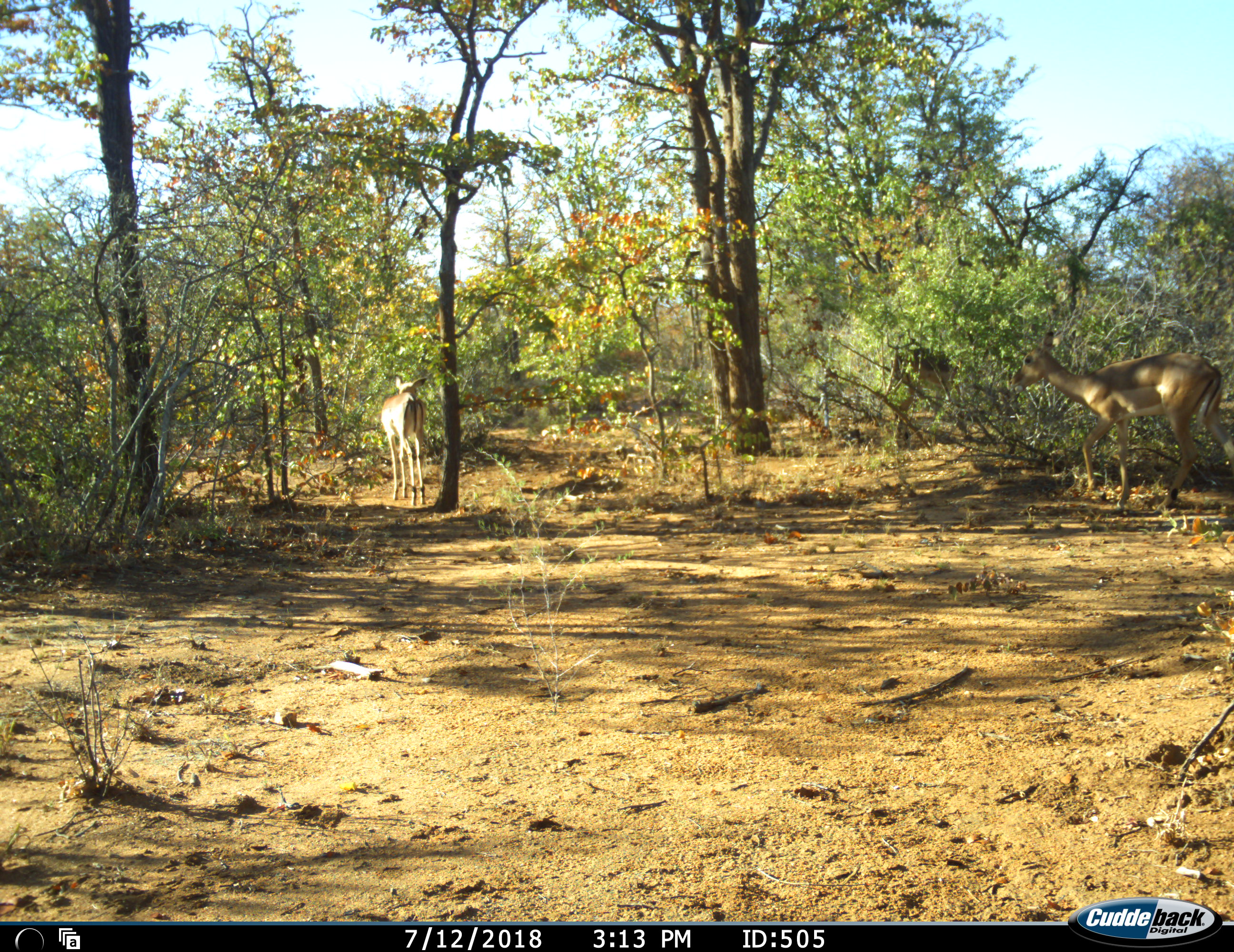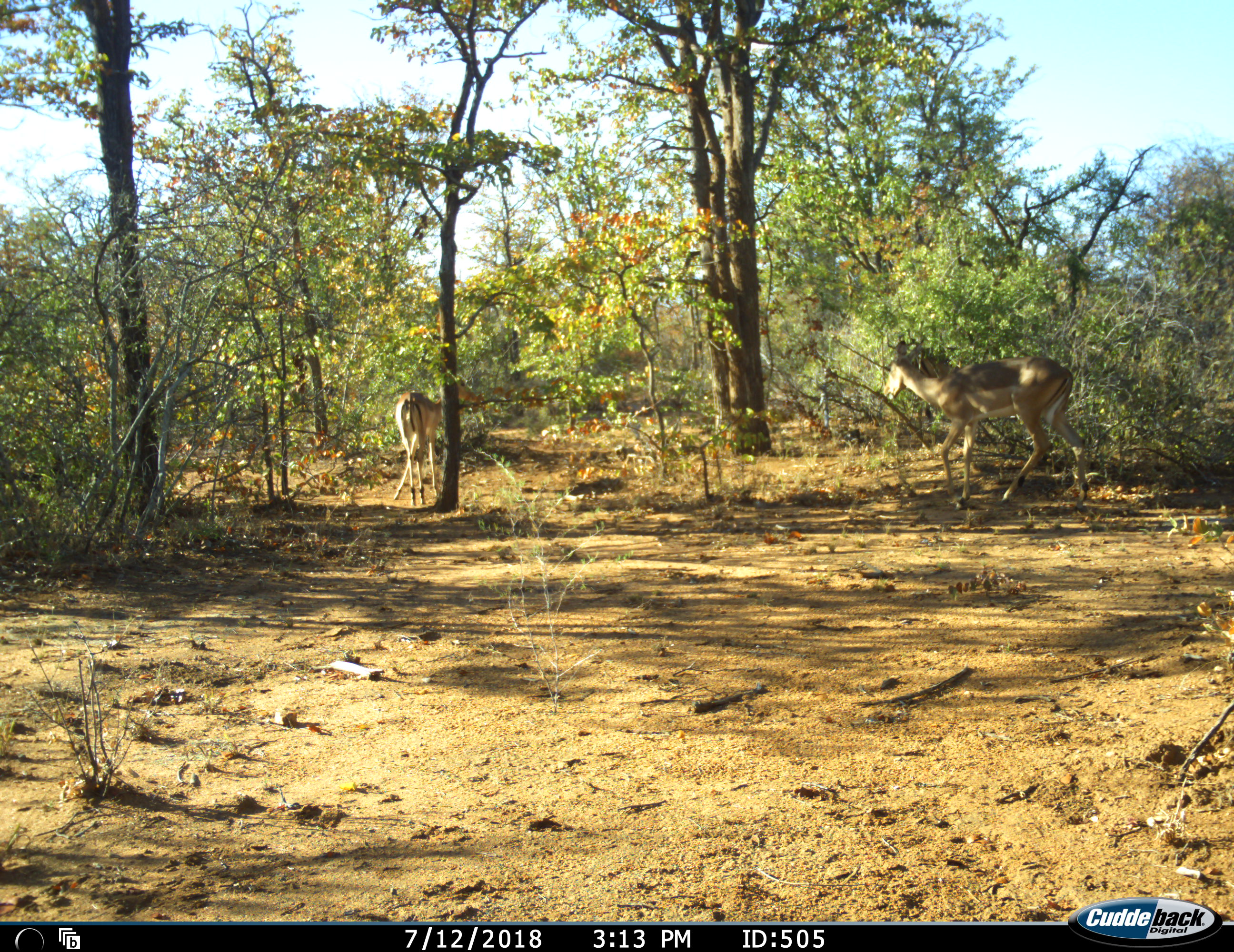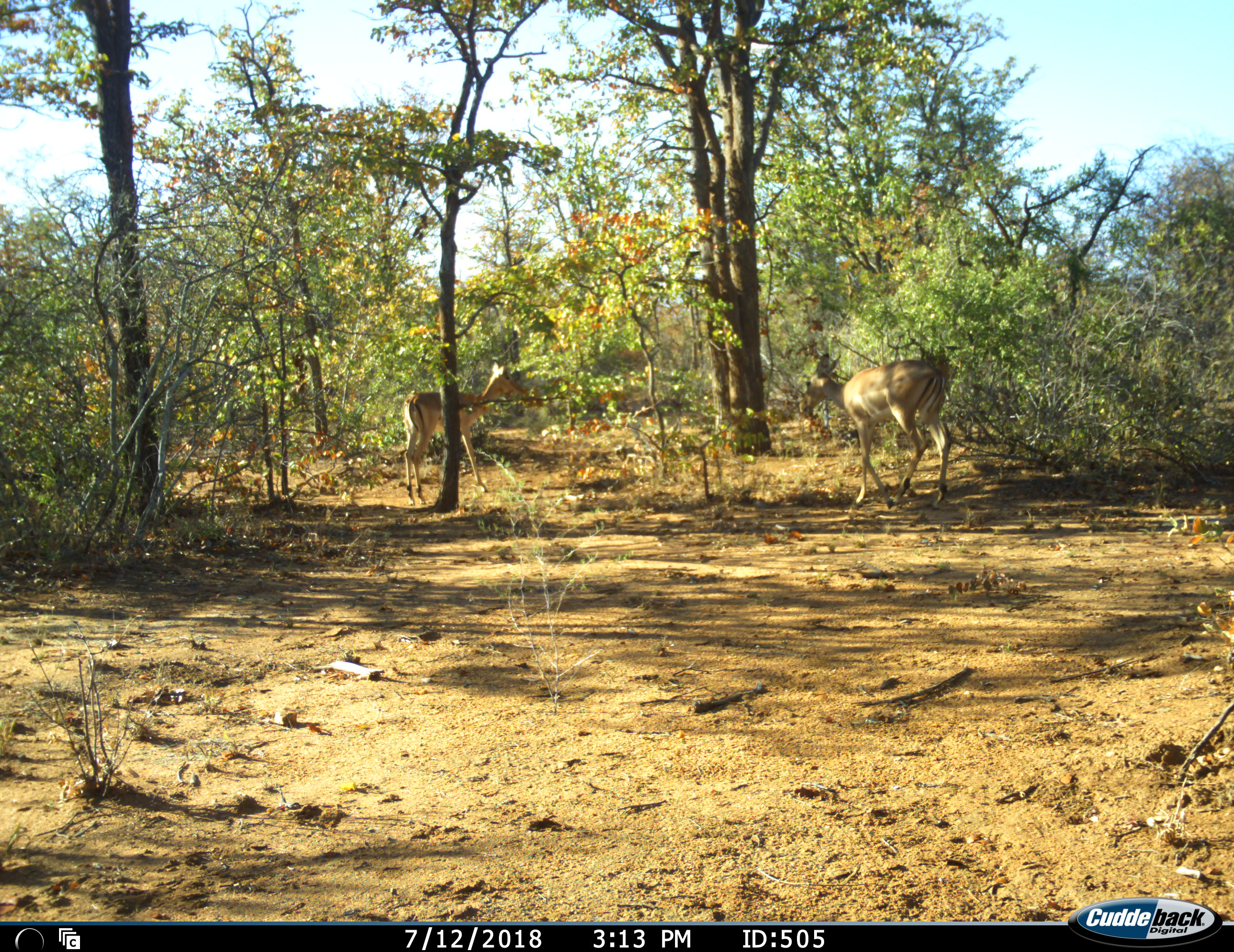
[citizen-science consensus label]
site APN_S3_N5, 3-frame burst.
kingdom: Animalia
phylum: Chordata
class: Mammalia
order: Artiodactyla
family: Bovidae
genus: Aepyceros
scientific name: Aepyceros melampus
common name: impala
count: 3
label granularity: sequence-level